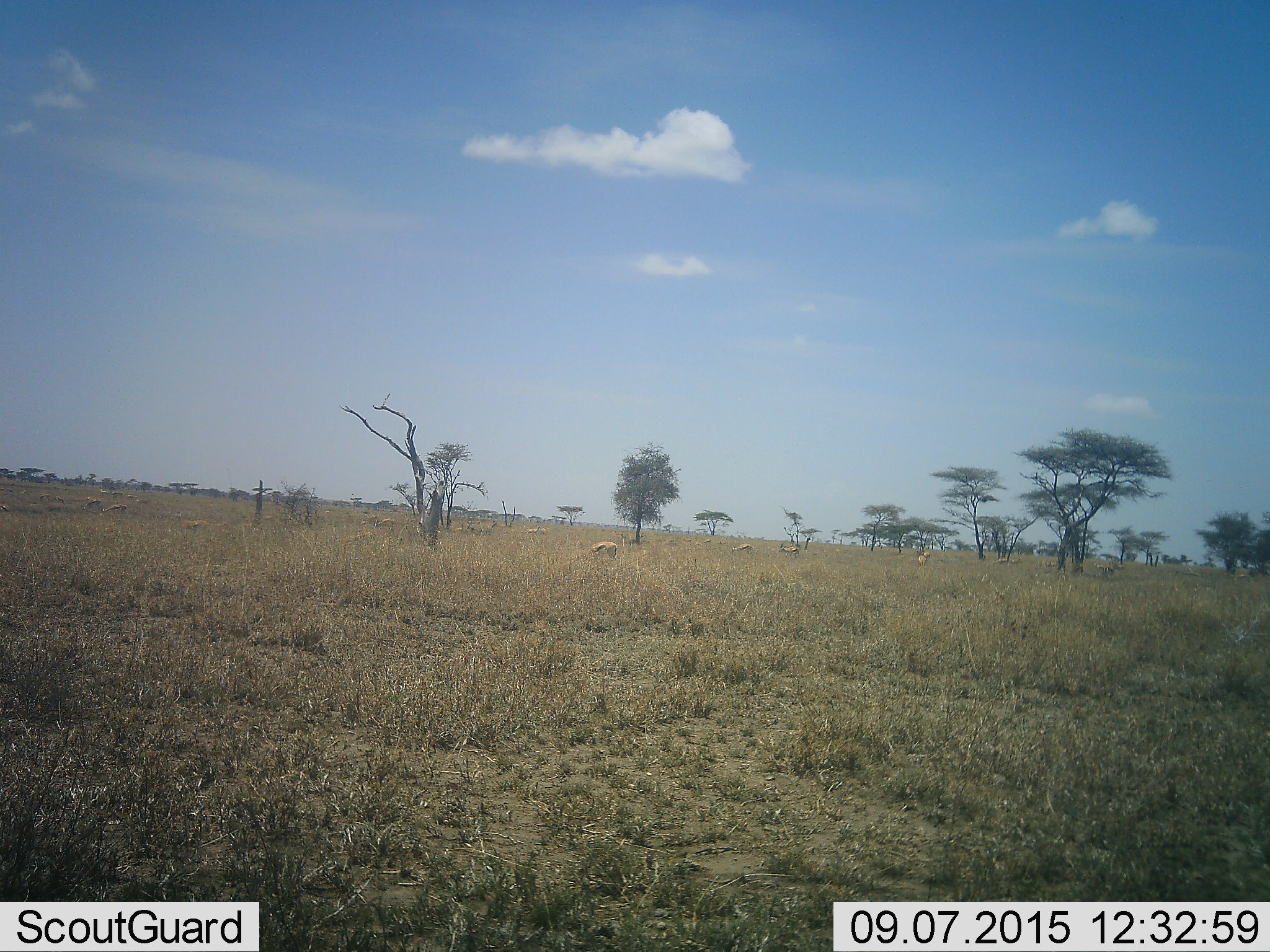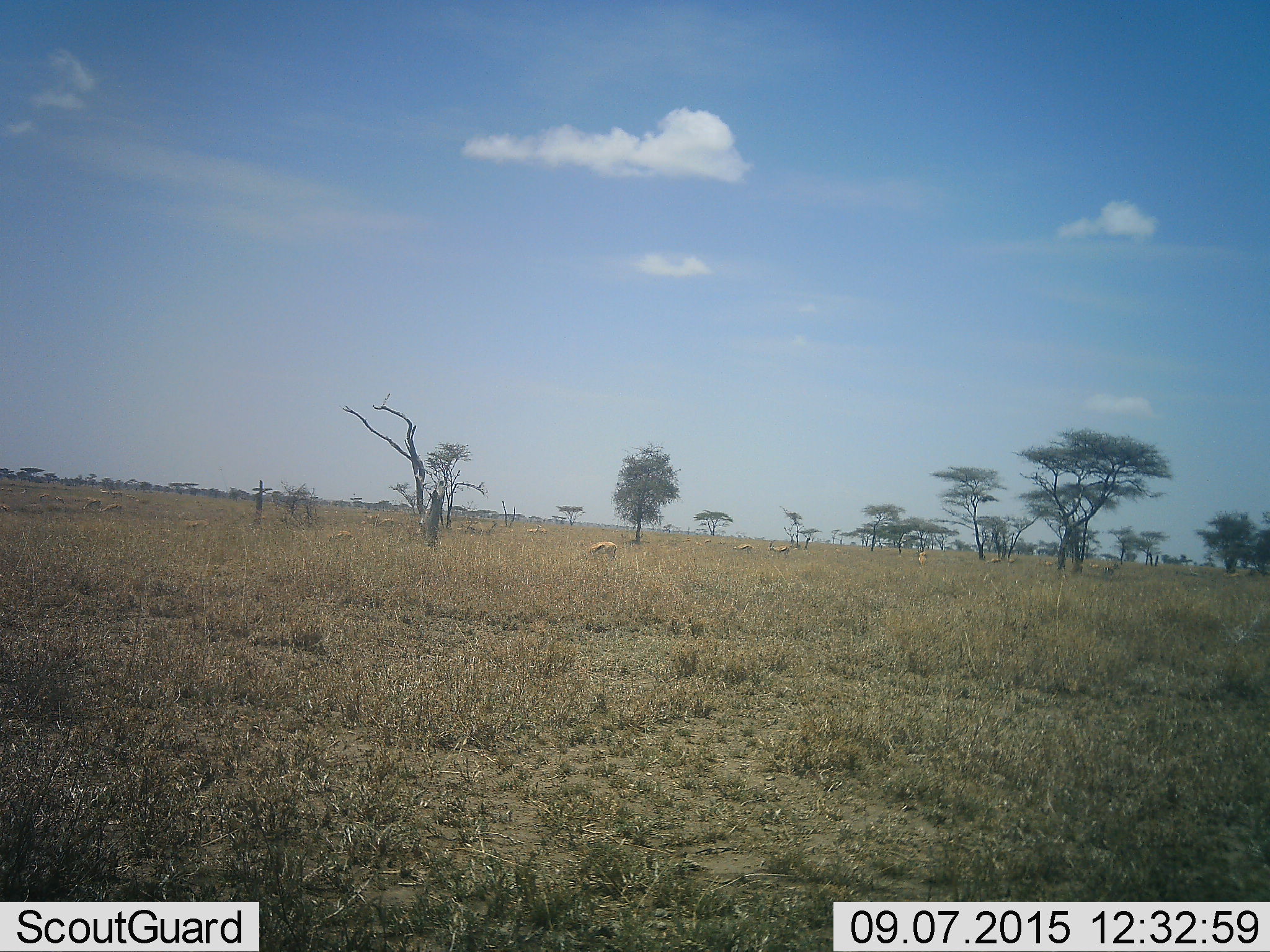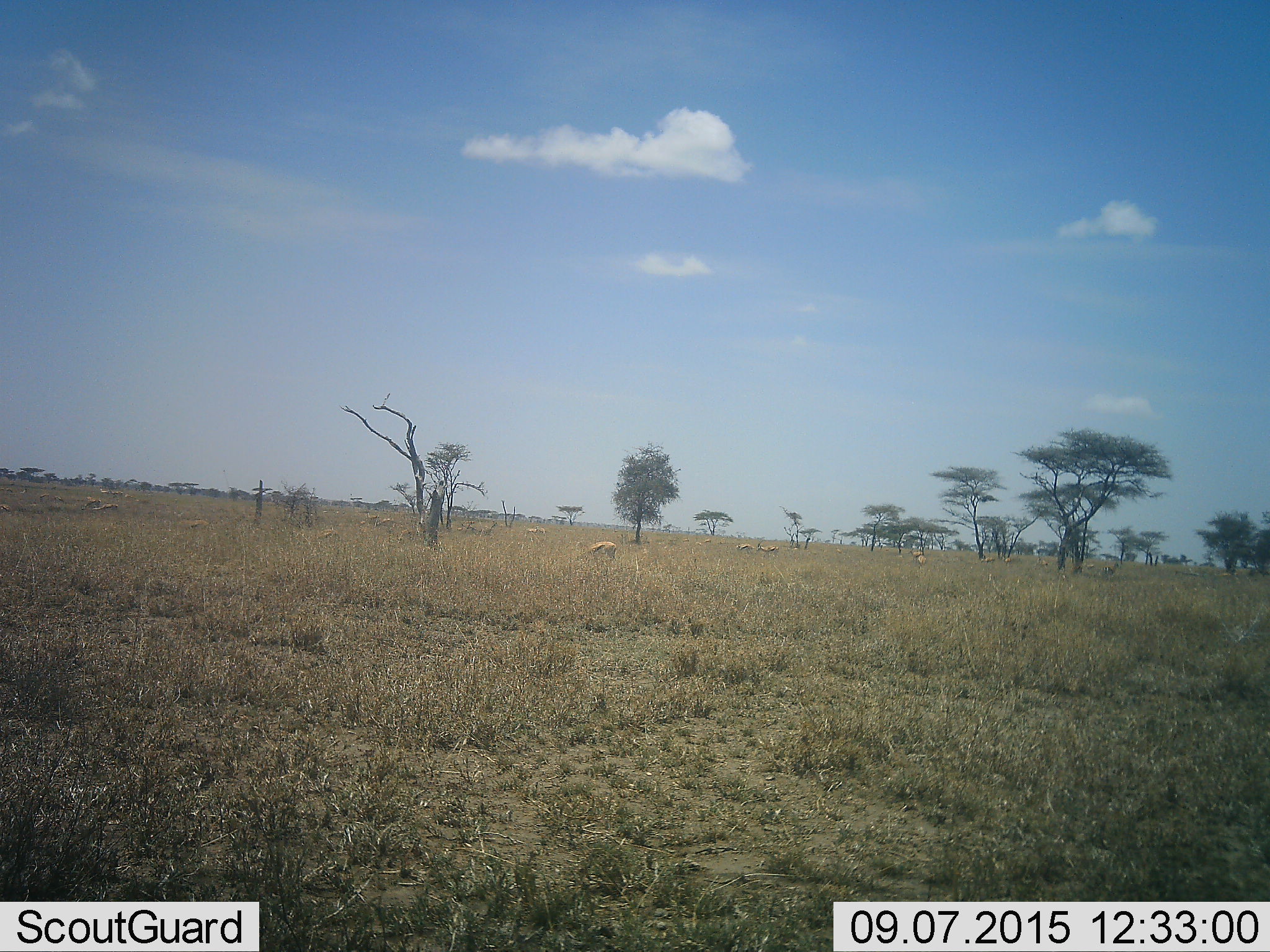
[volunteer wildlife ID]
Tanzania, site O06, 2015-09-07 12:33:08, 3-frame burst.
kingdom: Animalia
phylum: Chordata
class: Mammalia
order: Artiodactyla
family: Bovidae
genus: Eudorcas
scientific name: Eudorcas thomsonii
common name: thomson's gazelle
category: gazellethomsons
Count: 11-50.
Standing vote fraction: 62%.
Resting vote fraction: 0%.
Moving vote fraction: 38%.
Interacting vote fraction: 0%.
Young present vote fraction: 0%.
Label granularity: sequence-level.